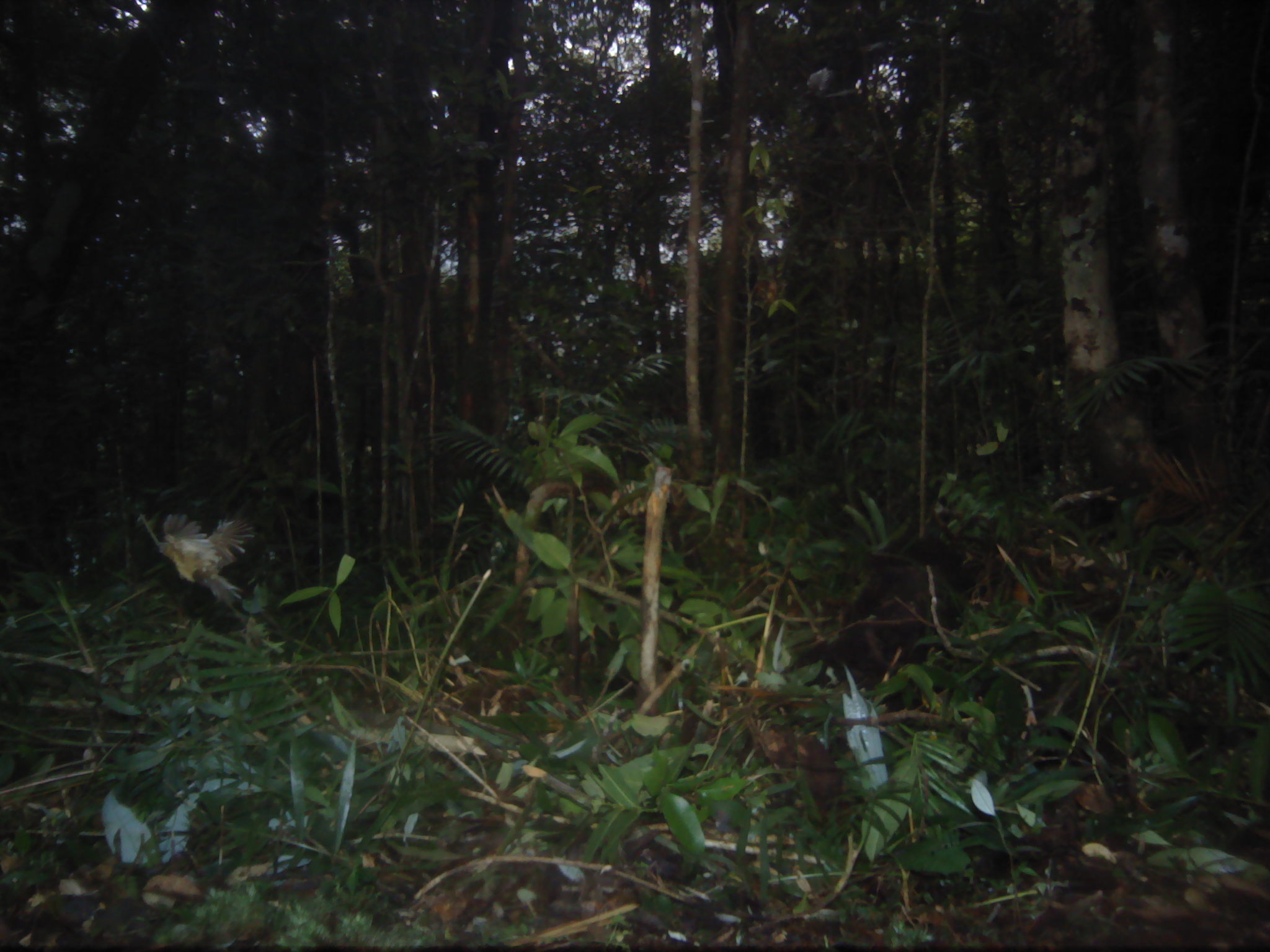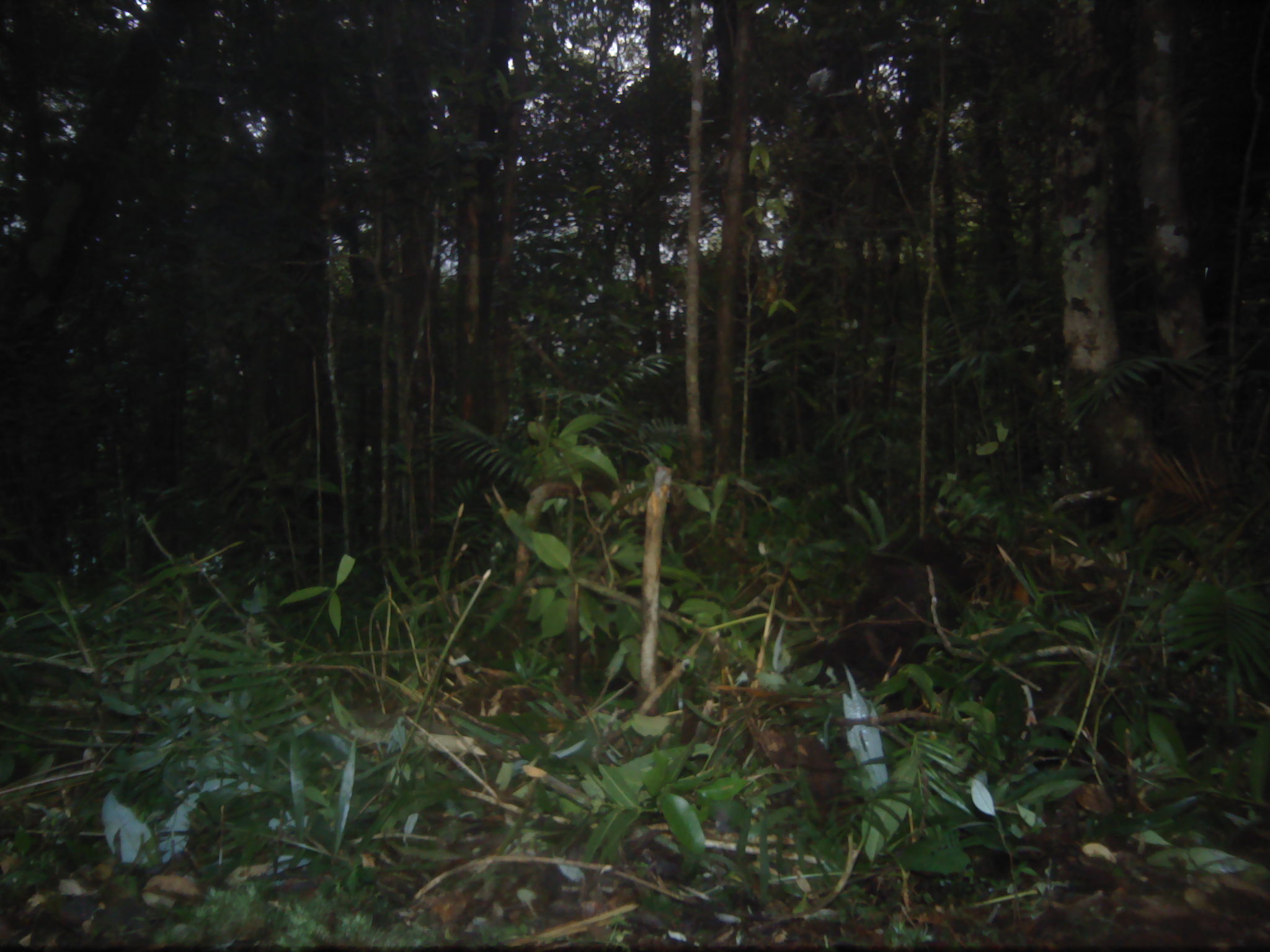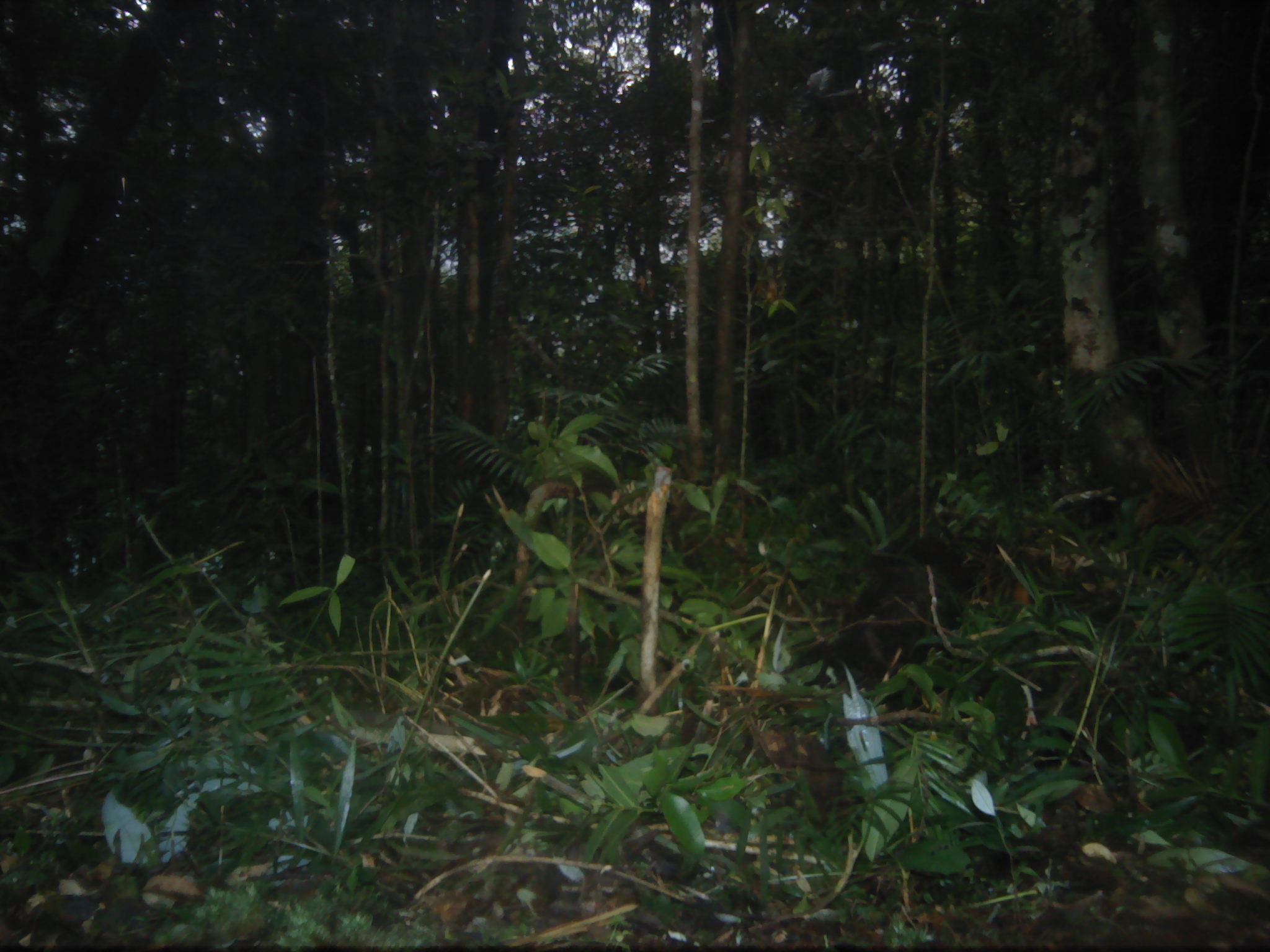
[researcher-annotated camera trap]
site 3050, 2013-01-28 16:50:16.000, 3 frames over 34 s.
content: unidentified animal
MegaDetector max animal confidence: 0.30